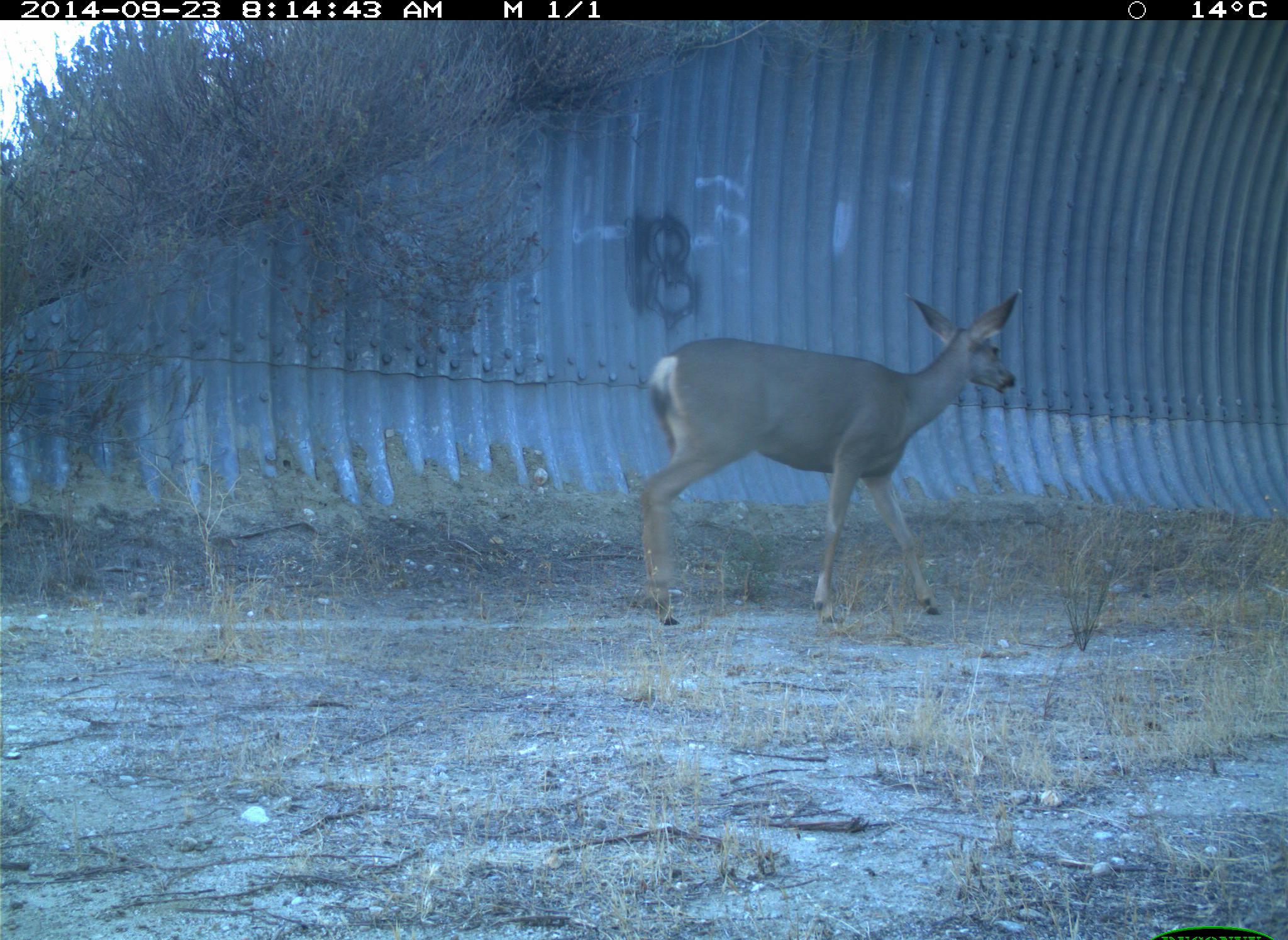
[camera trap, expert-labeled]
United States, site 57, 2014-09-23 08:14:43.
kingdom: Animalia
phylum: Chordata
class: Mammalia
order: Artiodactyla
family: Cervidae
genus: Odocoileus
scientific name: Odocoileus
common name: deer